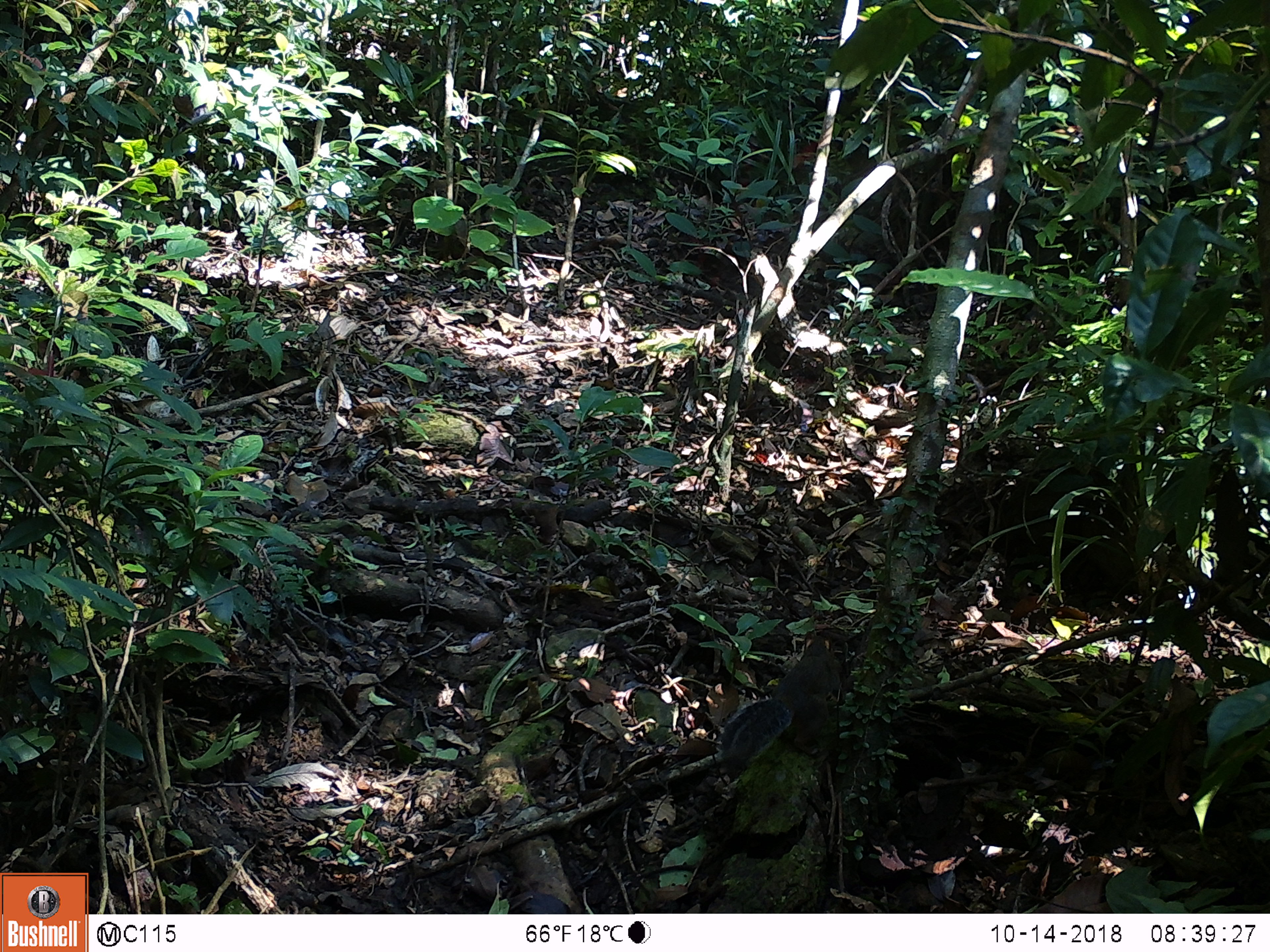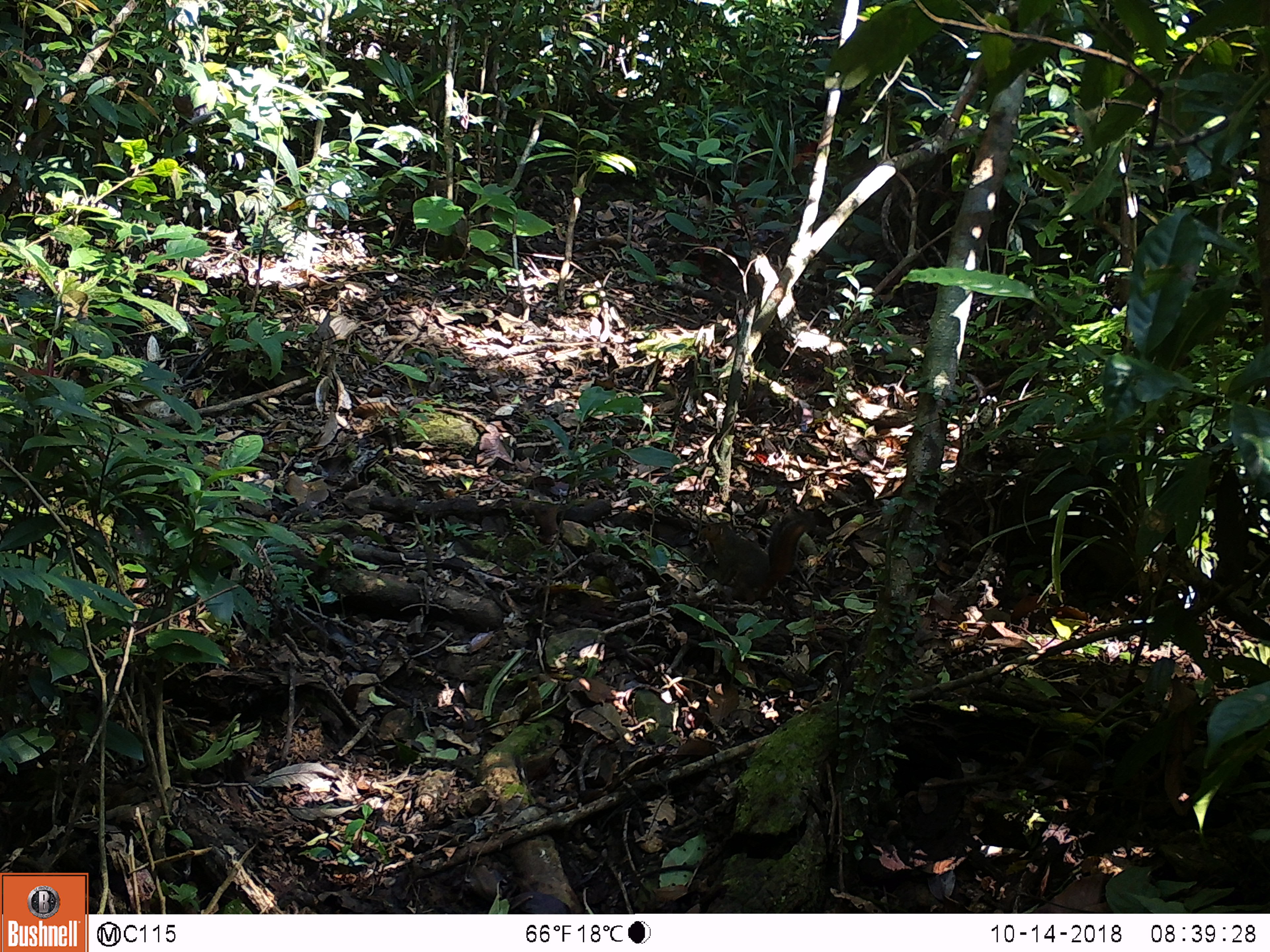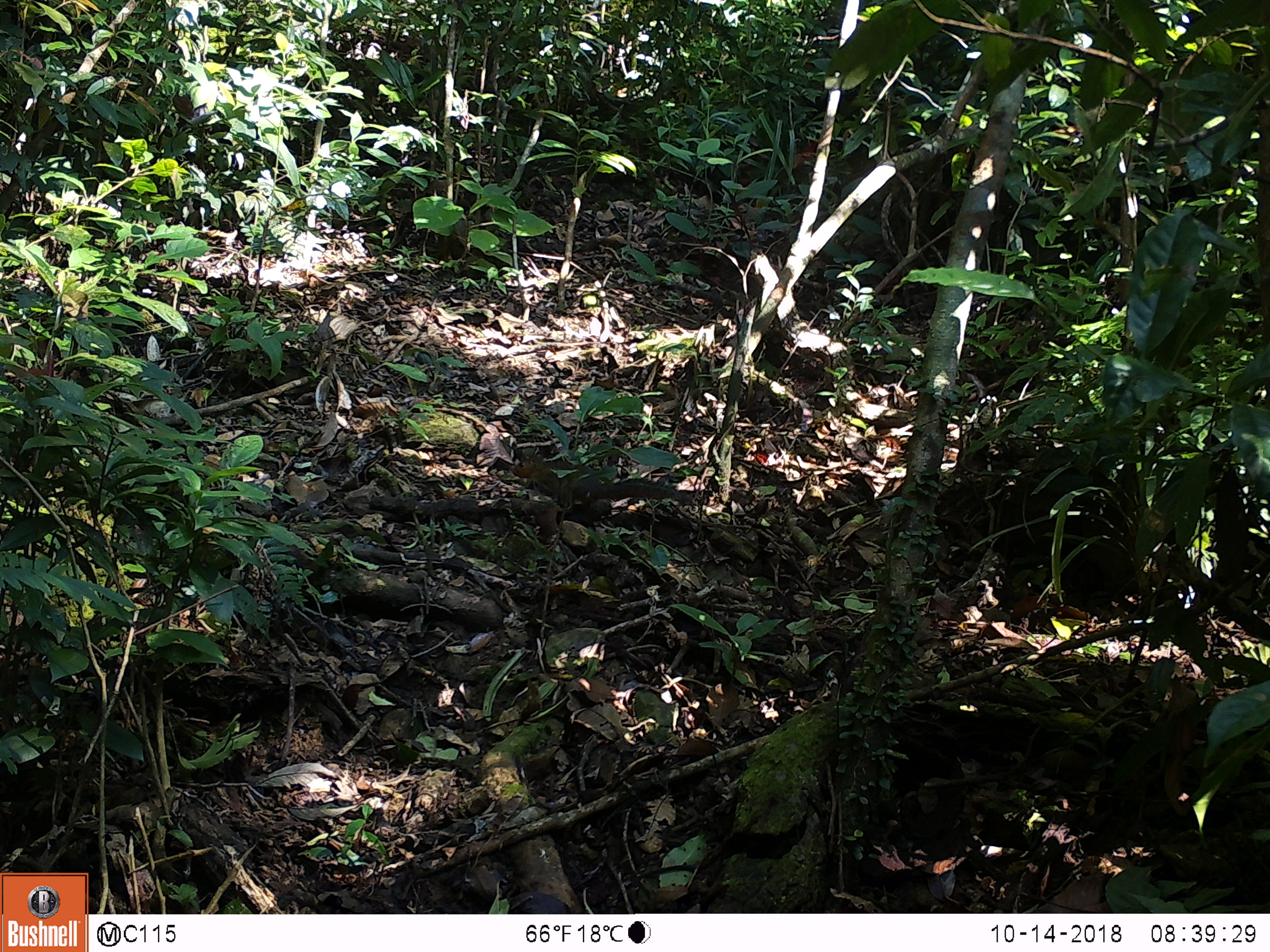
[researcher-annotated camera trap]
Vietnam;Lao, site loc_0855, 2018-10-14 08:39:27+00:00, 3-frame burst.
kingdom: Animalia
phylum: Chordata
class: Mammalia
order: Rodentia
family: Sciuridae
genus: Dremomys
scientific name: Dremomys rufigenis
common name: red-cheeked squirrel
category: red cheeked squirrel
Red cheeked squirrel (red-cheeked squirrel) (Dremomys rufigenis). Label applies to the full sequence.